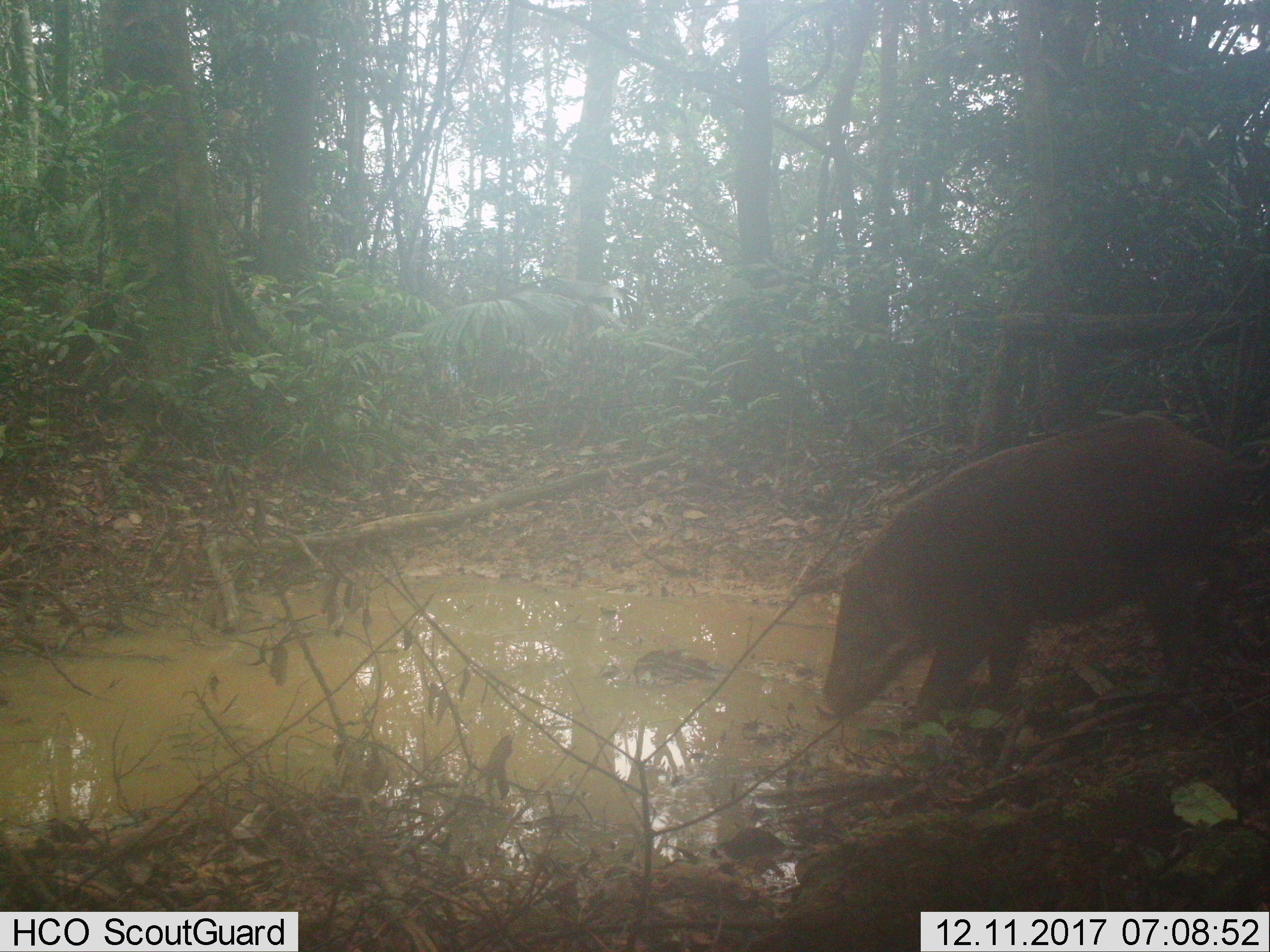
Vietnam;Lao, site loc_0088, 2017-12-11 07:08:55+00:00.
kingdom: Animalia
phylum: Chordata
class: Mammalia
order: Artiodactyla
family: Suidae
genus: Sus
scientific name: Sus scrofa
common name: eurasian wild pig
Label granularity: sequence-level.